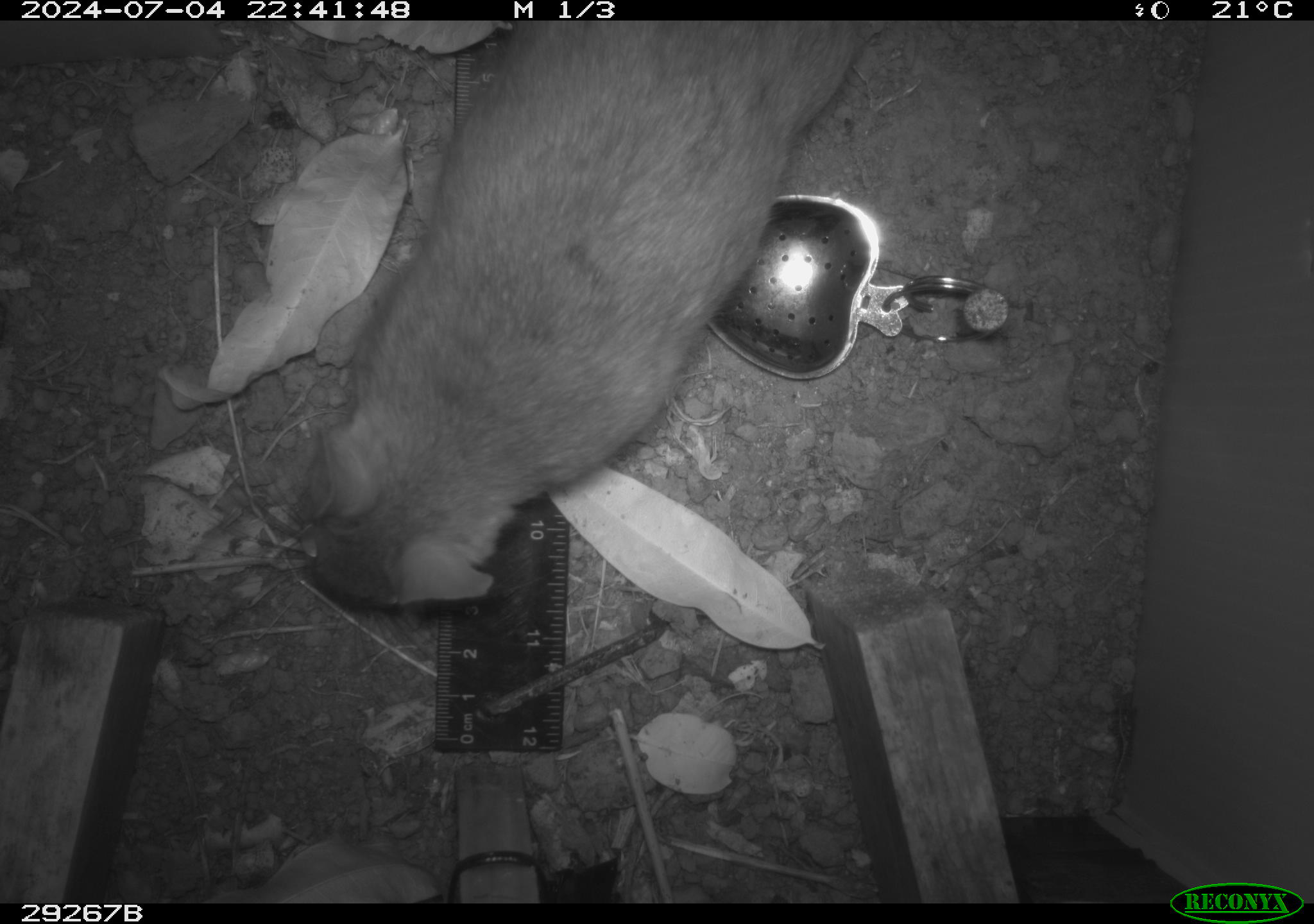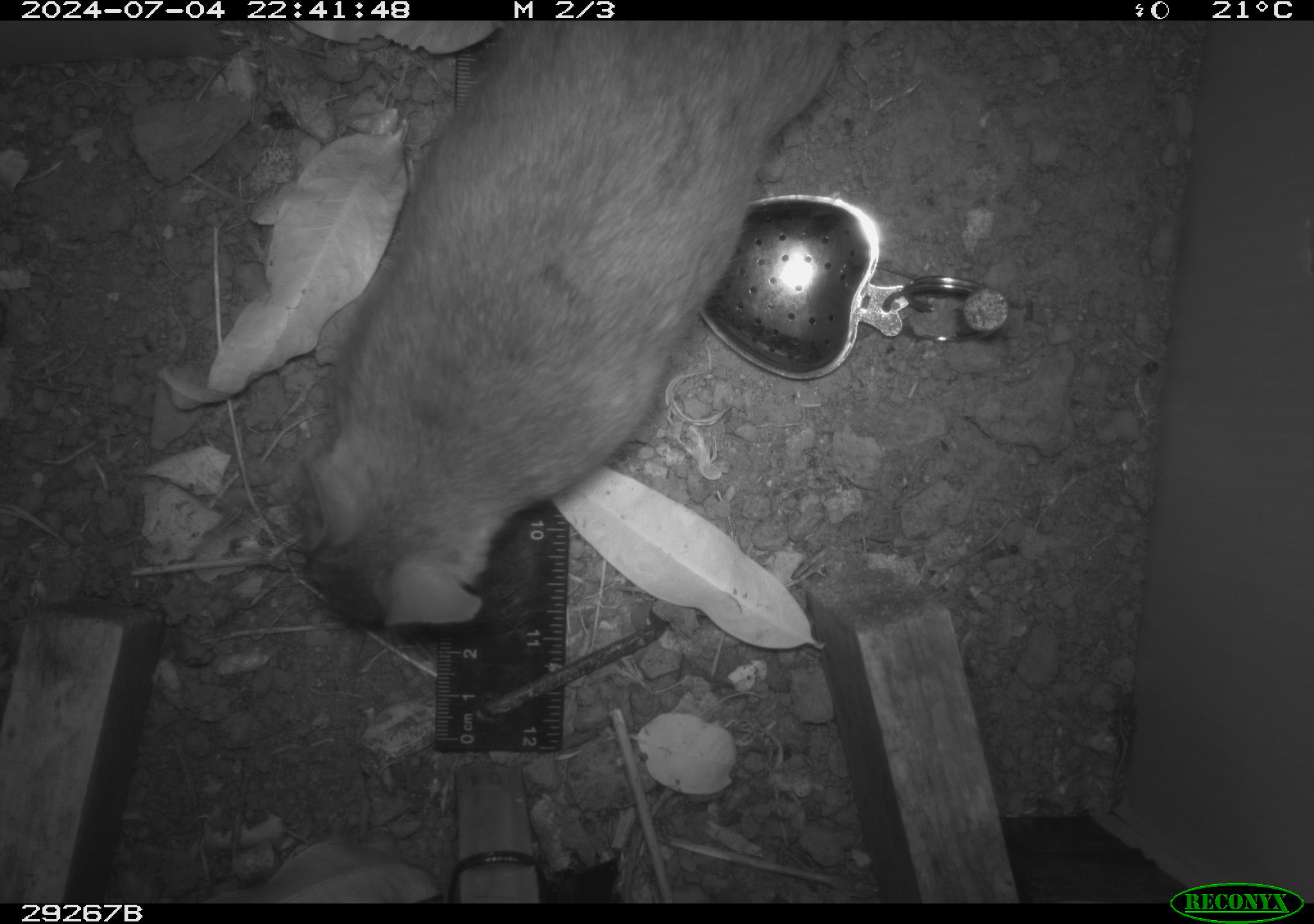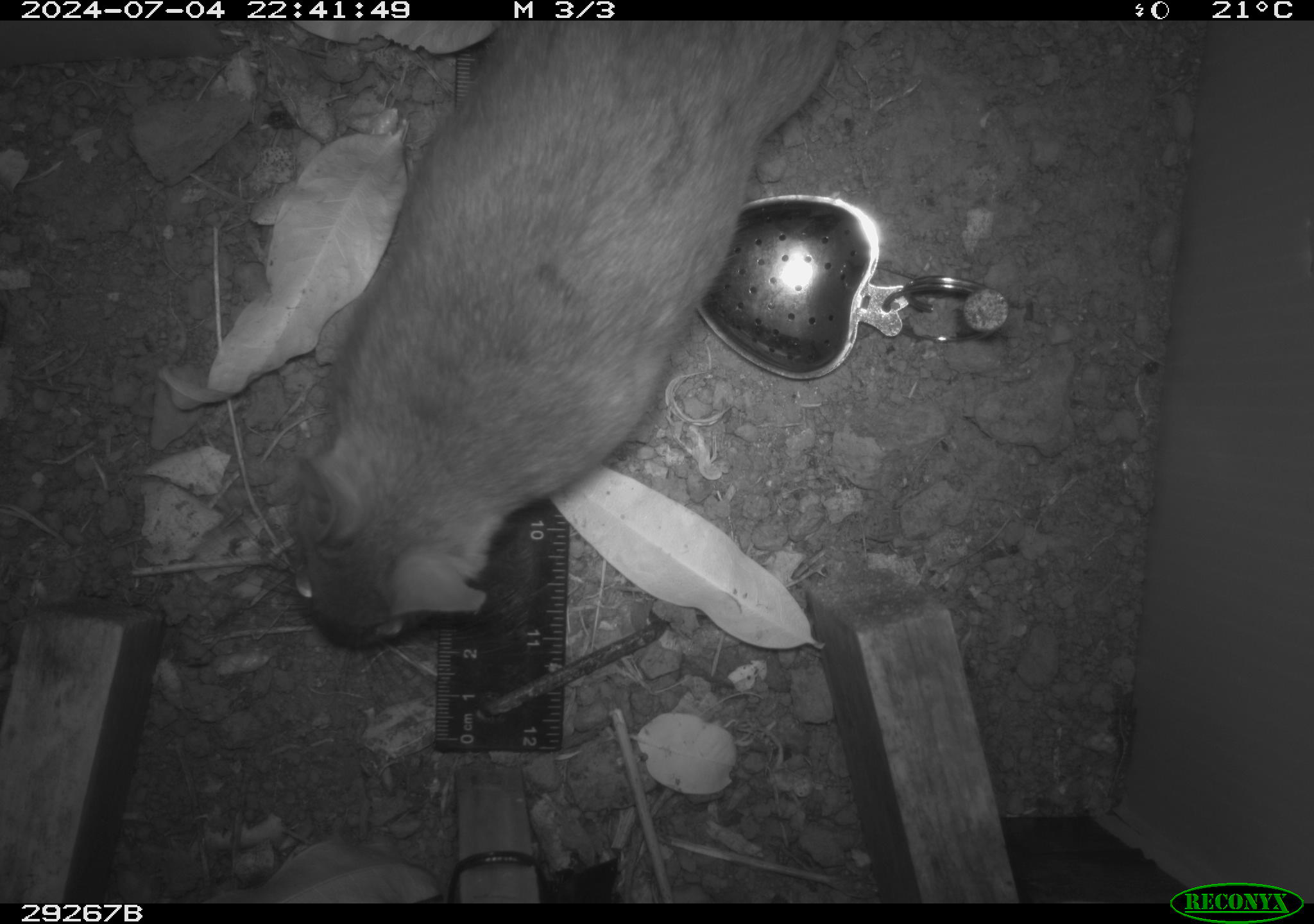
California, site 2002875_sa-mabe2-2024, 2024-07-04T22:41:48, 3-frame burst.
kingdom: Animalia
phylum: Chordata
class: Mammalia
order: Rodentia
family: Cricetidae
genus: Neotoma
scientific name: Neotoma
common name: pack rat or woodrat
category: neotoma species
Neotoma species (pack rat or woodrat) (Neotoma).